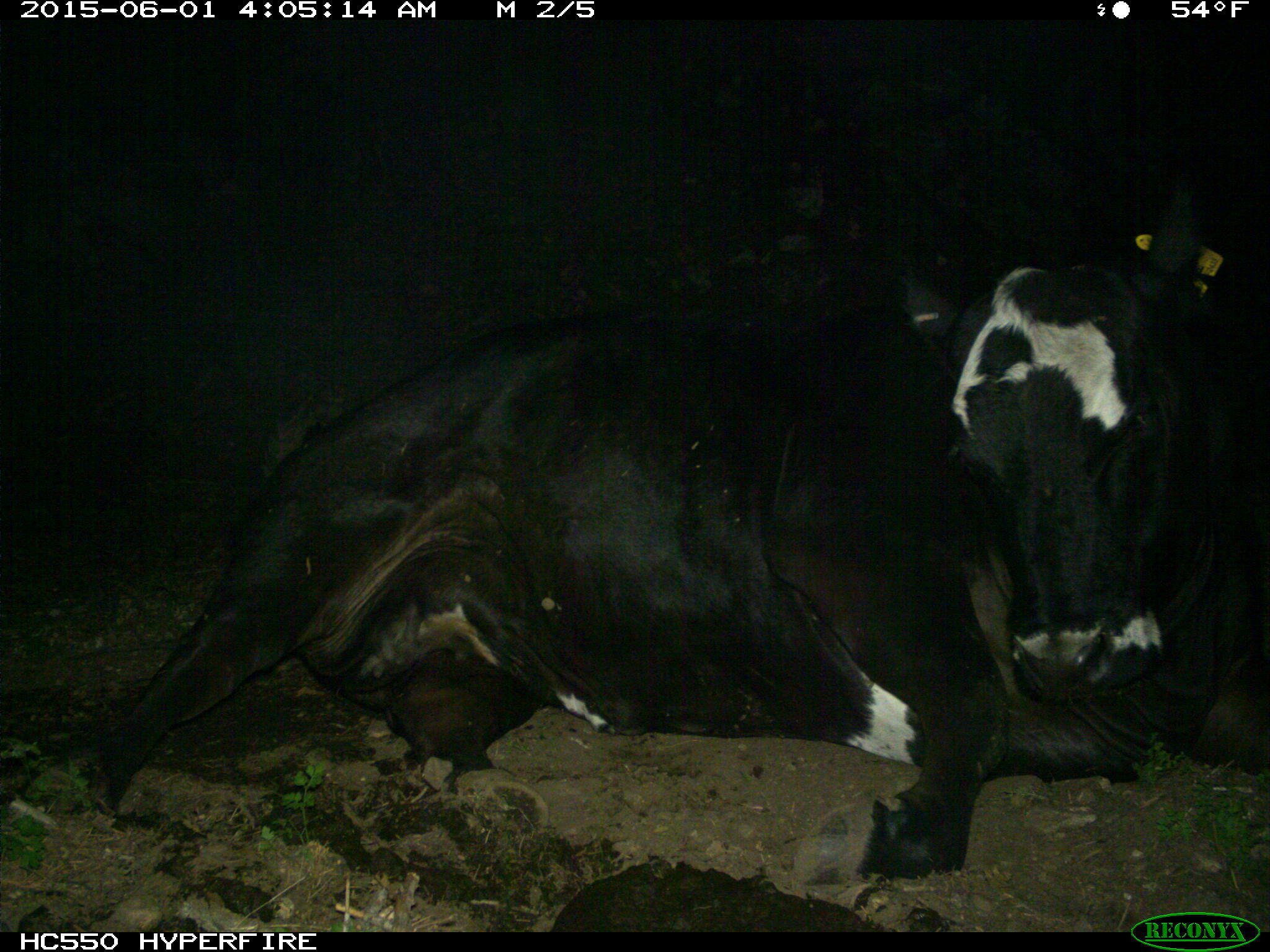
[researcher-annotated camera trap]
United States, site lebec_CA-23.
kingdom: Animalia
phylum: Chordata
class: Mammalia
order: Artiodactyla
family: Bovidae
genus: Bos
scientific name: Bos taurus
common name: domestic cow